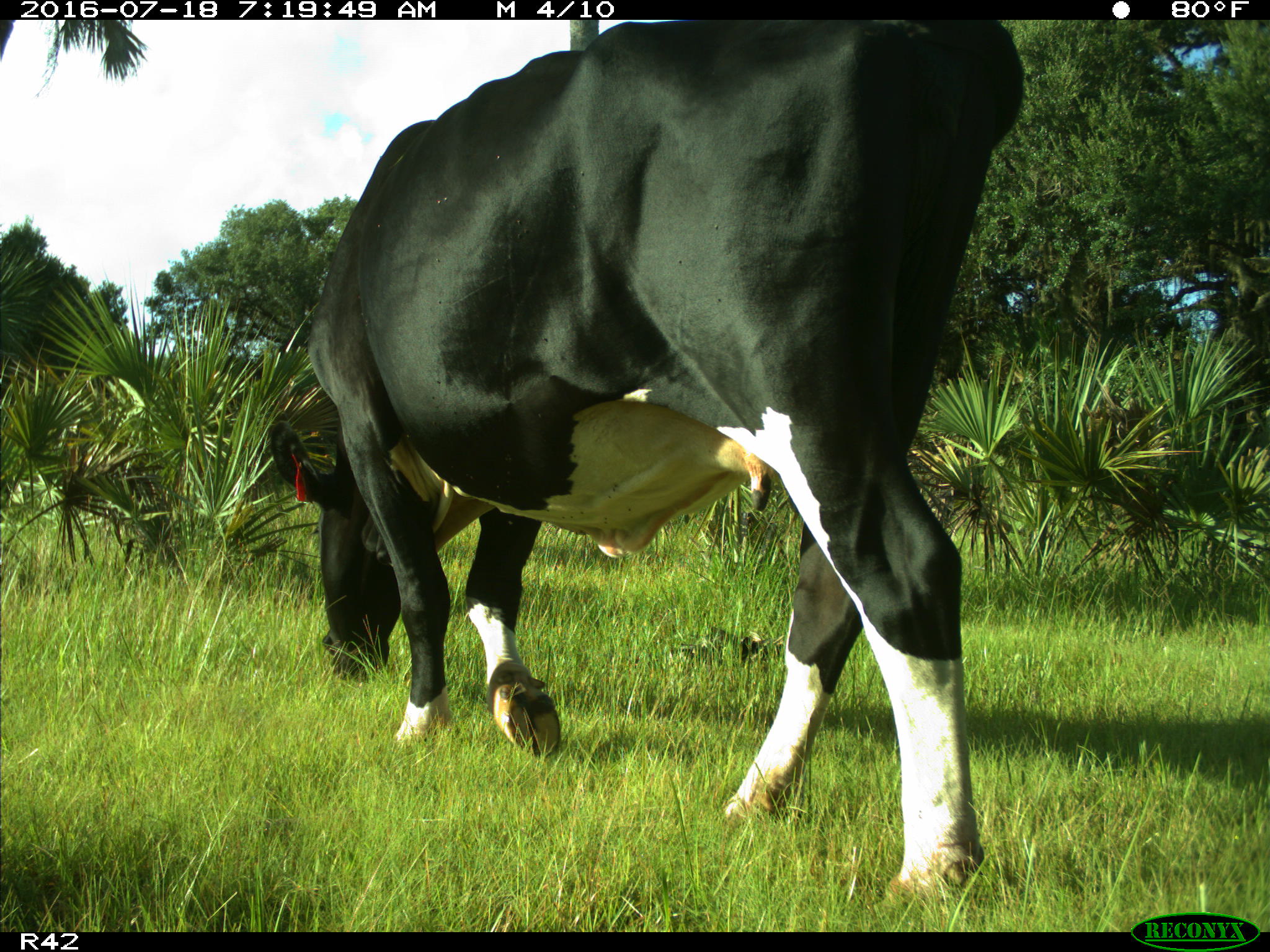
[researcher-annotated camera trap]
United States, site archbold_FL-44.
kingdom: Animalia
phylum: Chordata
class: Mammalia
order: Artiodactyla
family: Bovidae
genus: Bos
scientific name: Bos taurus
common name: domestic cow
Bos taurus (domestic cow).